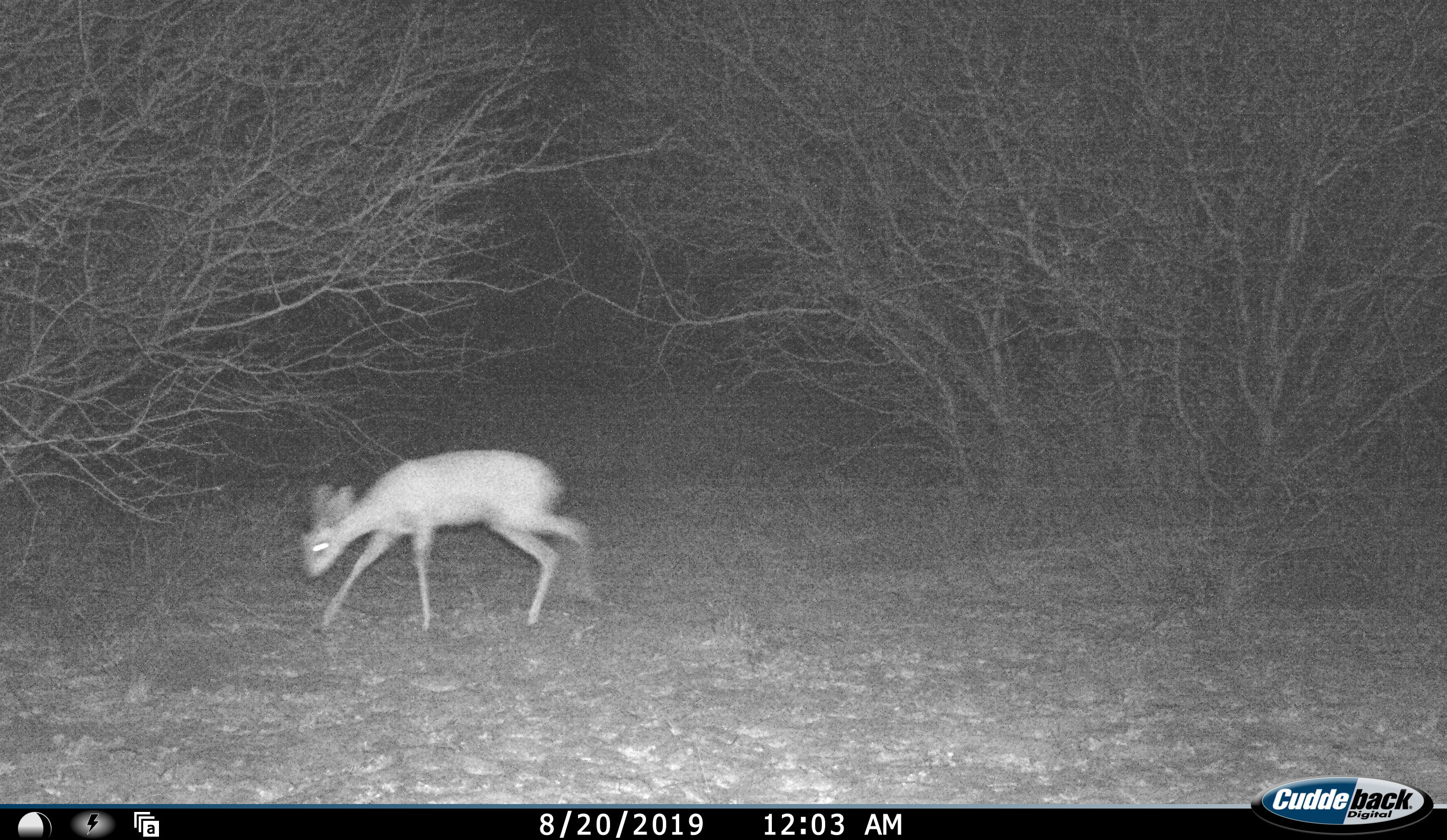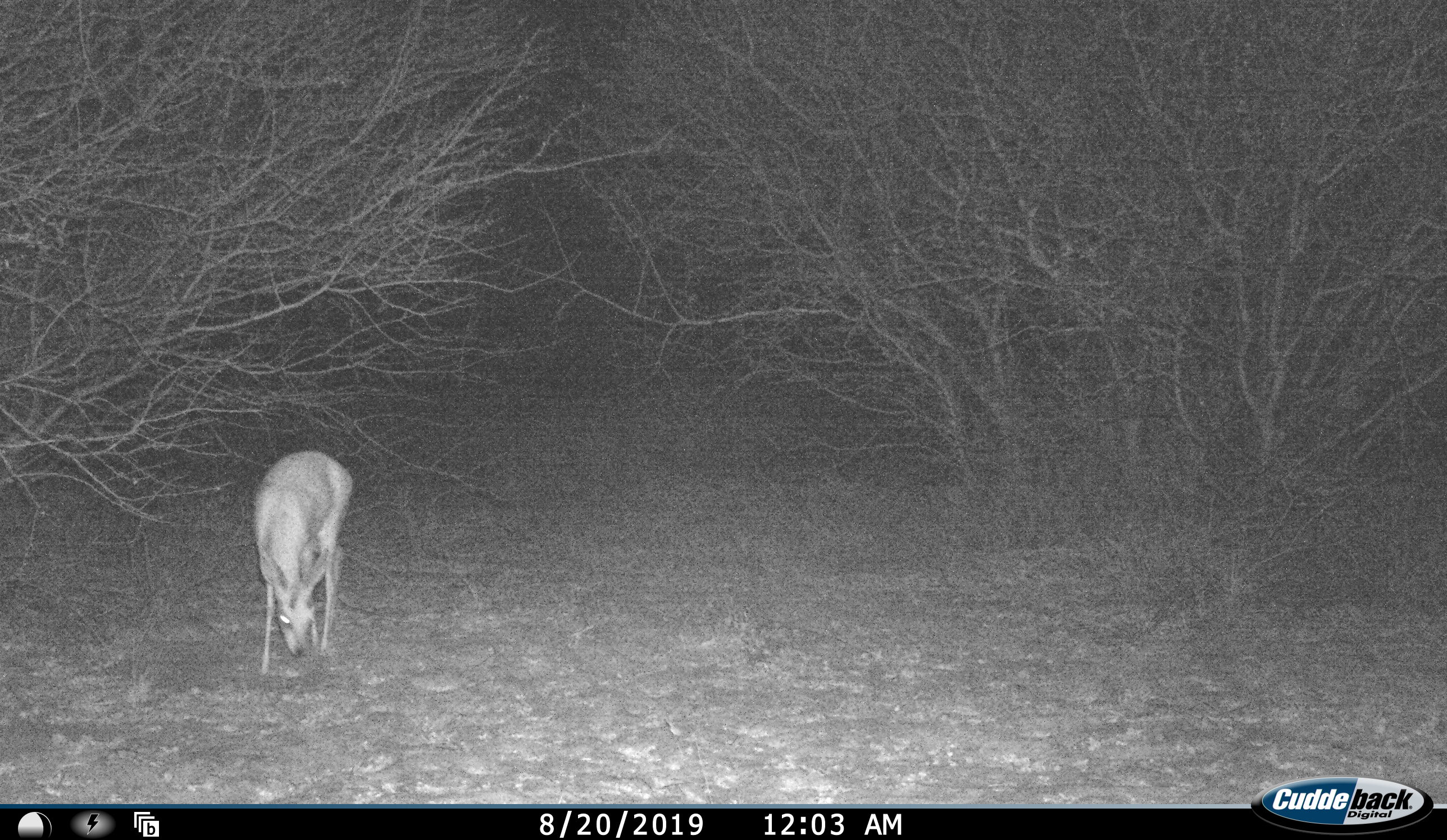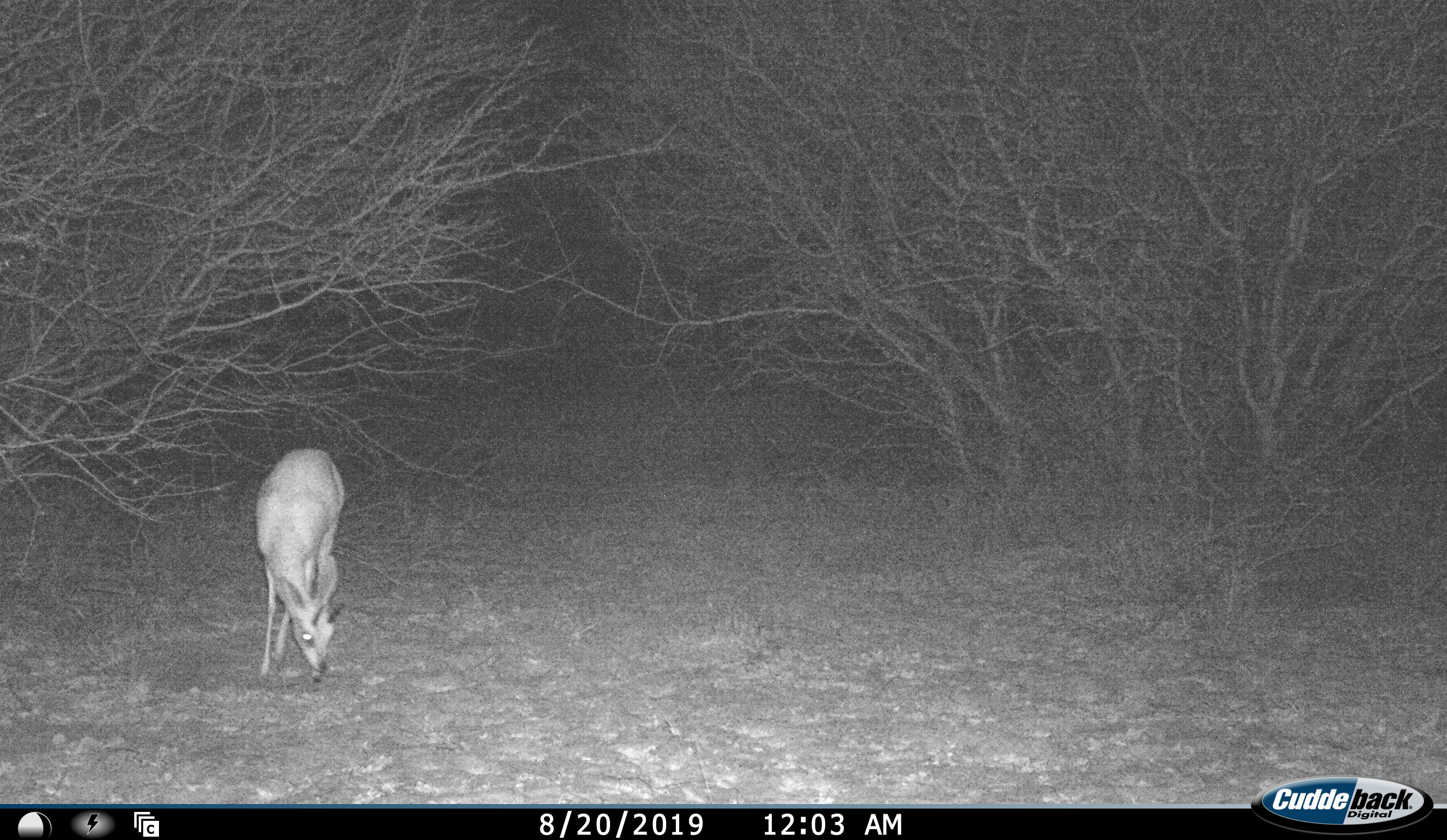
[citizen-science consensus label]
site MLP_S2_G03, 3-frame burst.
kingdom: Animalia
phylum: Chordata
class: Mammalia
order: Artiodactyla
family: Bovidae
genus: Raphicerus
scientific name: Raphicerus campestris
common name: steenbok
Steenbok (Raphicerus campestris), count 1. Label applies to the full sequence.